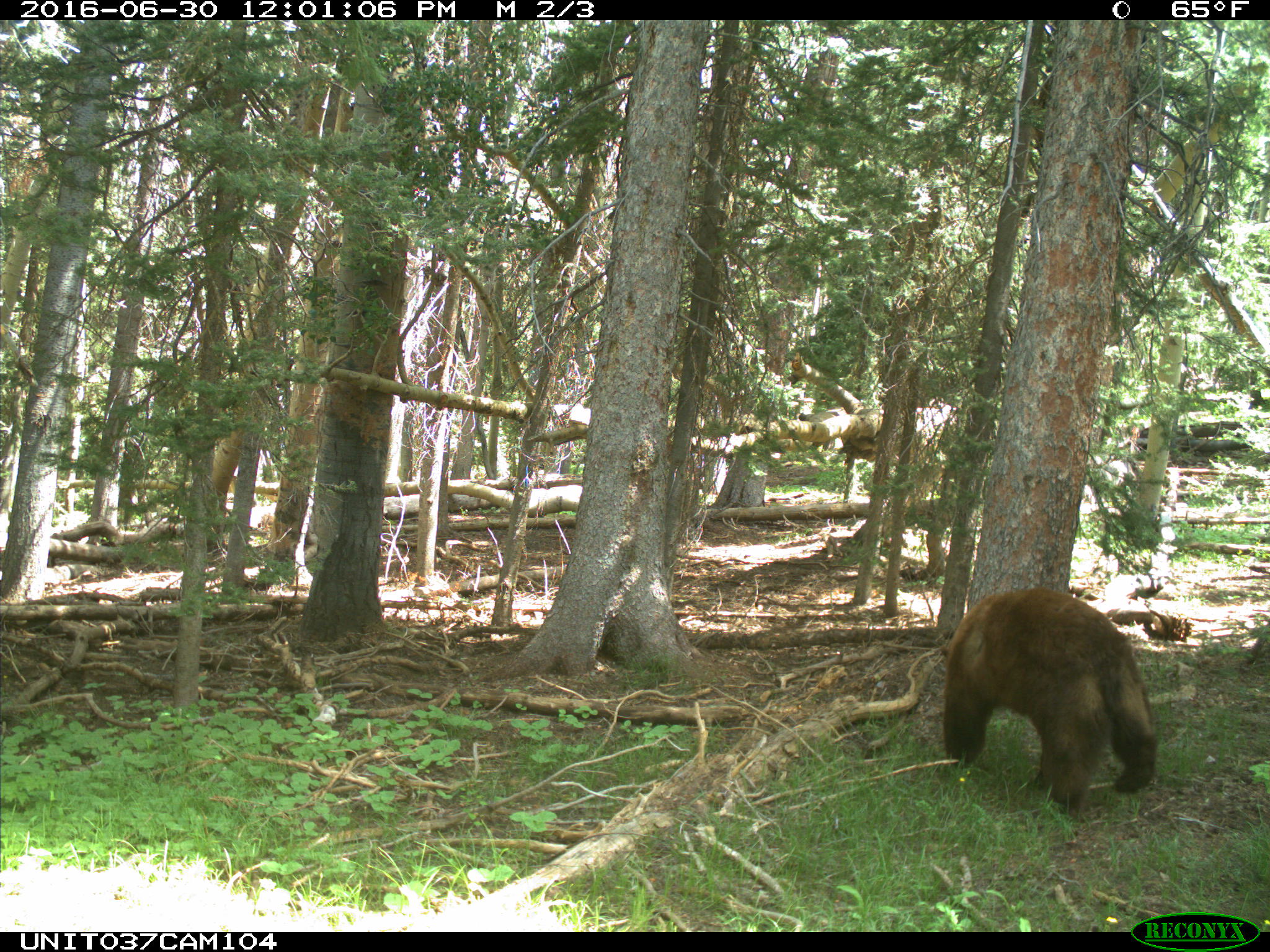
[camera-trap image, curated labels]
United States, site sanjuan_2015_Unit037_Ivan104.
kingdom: Animalia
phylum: Chordata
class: Mammalia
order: Carnivora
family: Ursidae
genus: Ursus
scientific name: Ursus americanus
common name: american black bear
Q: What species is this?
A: Ursus americanus (american black bear).